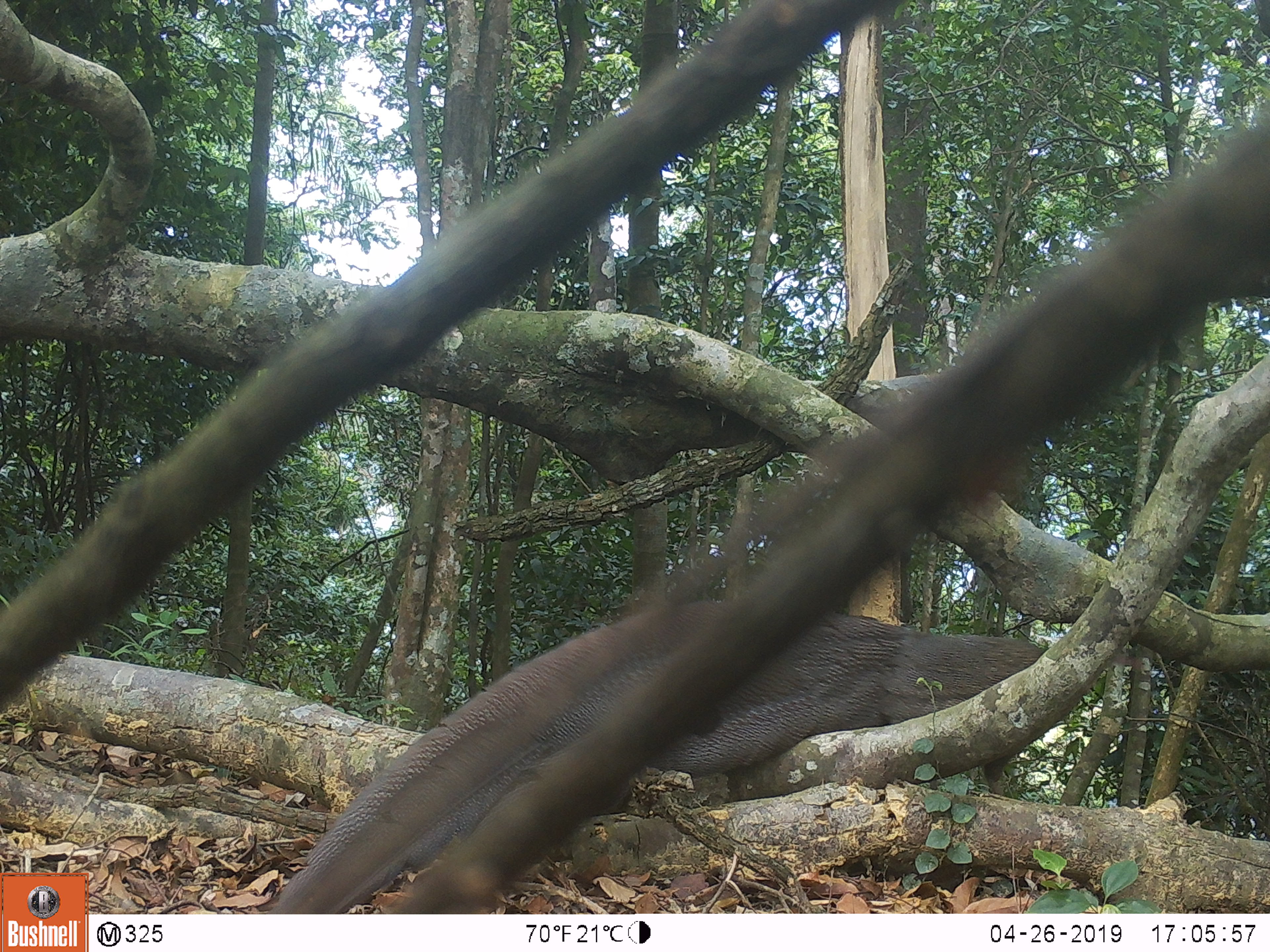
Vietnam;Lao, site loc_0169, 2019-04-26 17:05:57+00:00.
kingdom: Animalia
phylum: Chordata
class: Aves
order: Galliformes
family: Phasianidae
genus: Rheinardia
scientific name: Rheinardia ocellata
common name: crested argus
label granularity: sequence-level